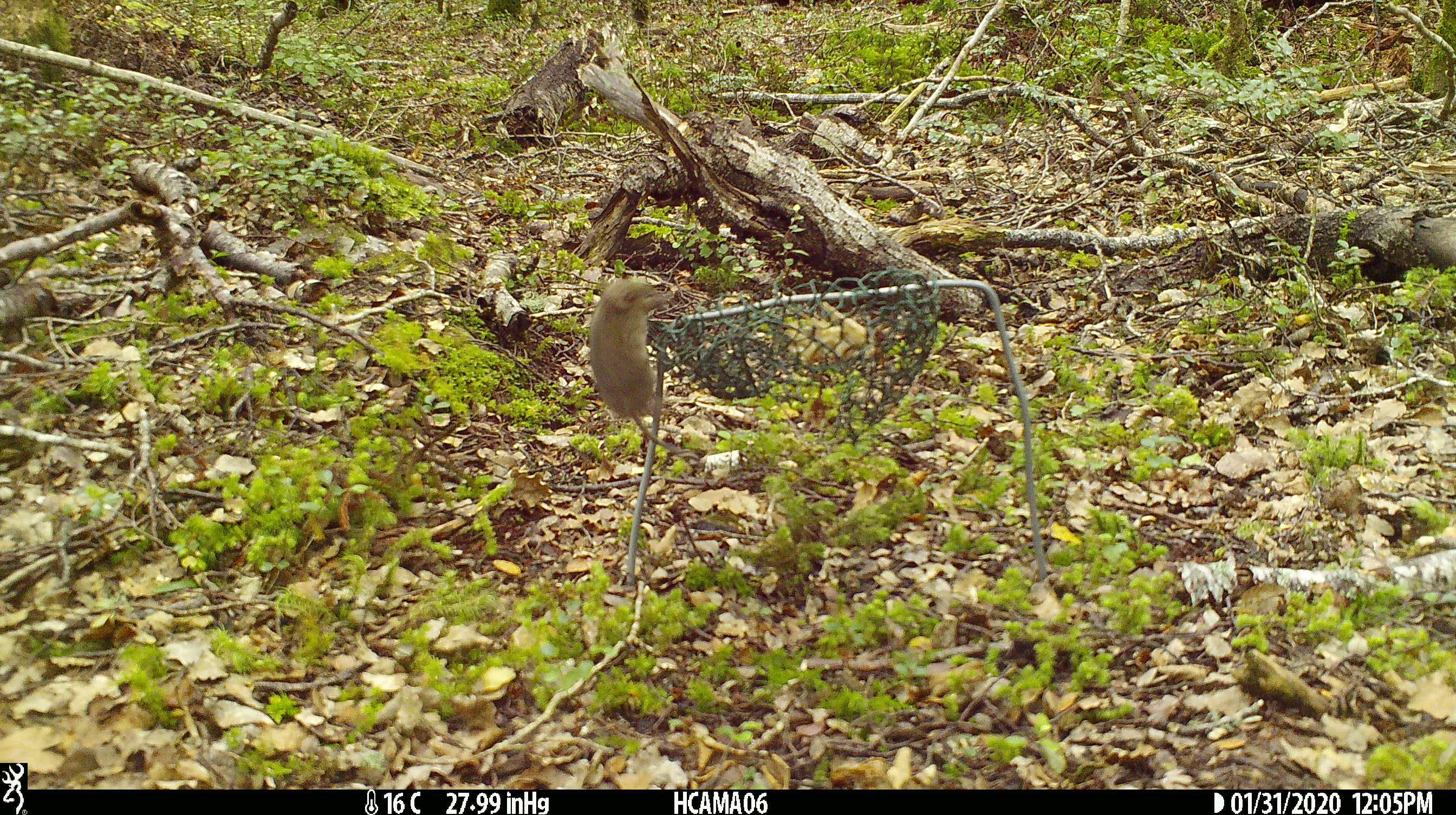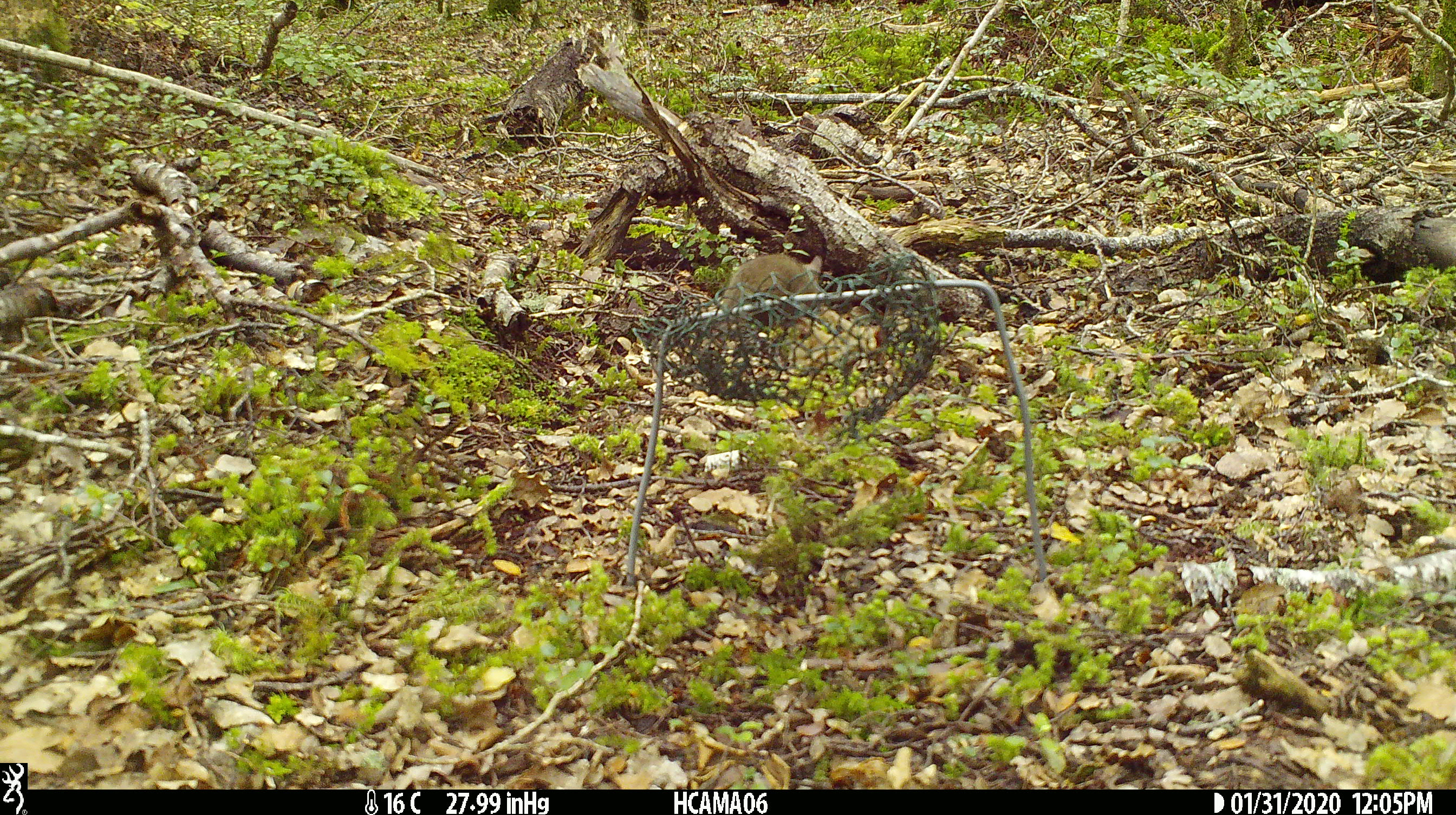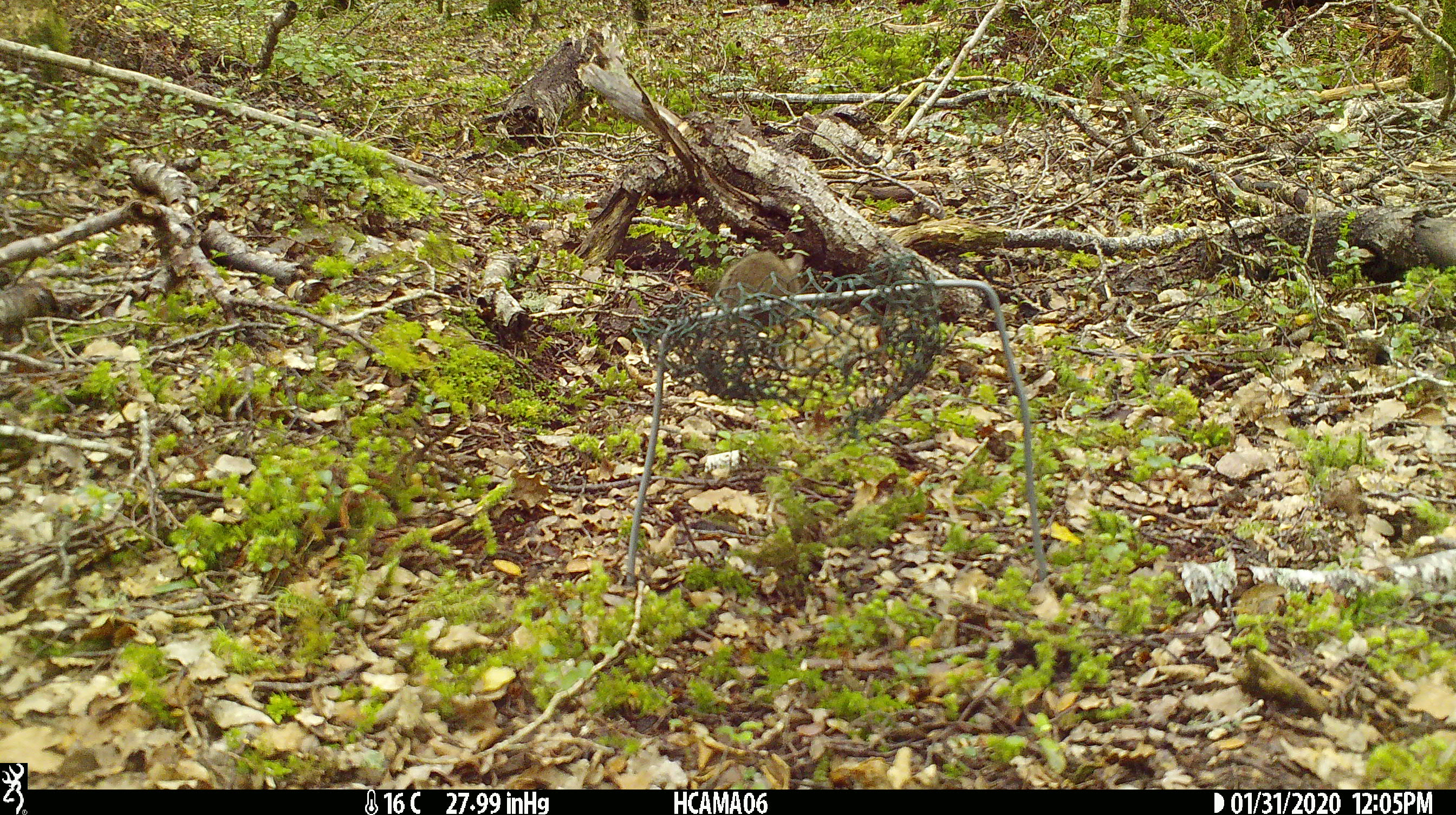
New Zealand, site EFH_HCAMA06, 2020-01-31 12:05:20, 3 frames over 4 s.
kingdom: Animalia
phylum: Chordata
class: Mammalia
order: Rodentia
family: Muridae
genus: Mus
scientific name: Mus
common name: mouse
Mouse (Mus).